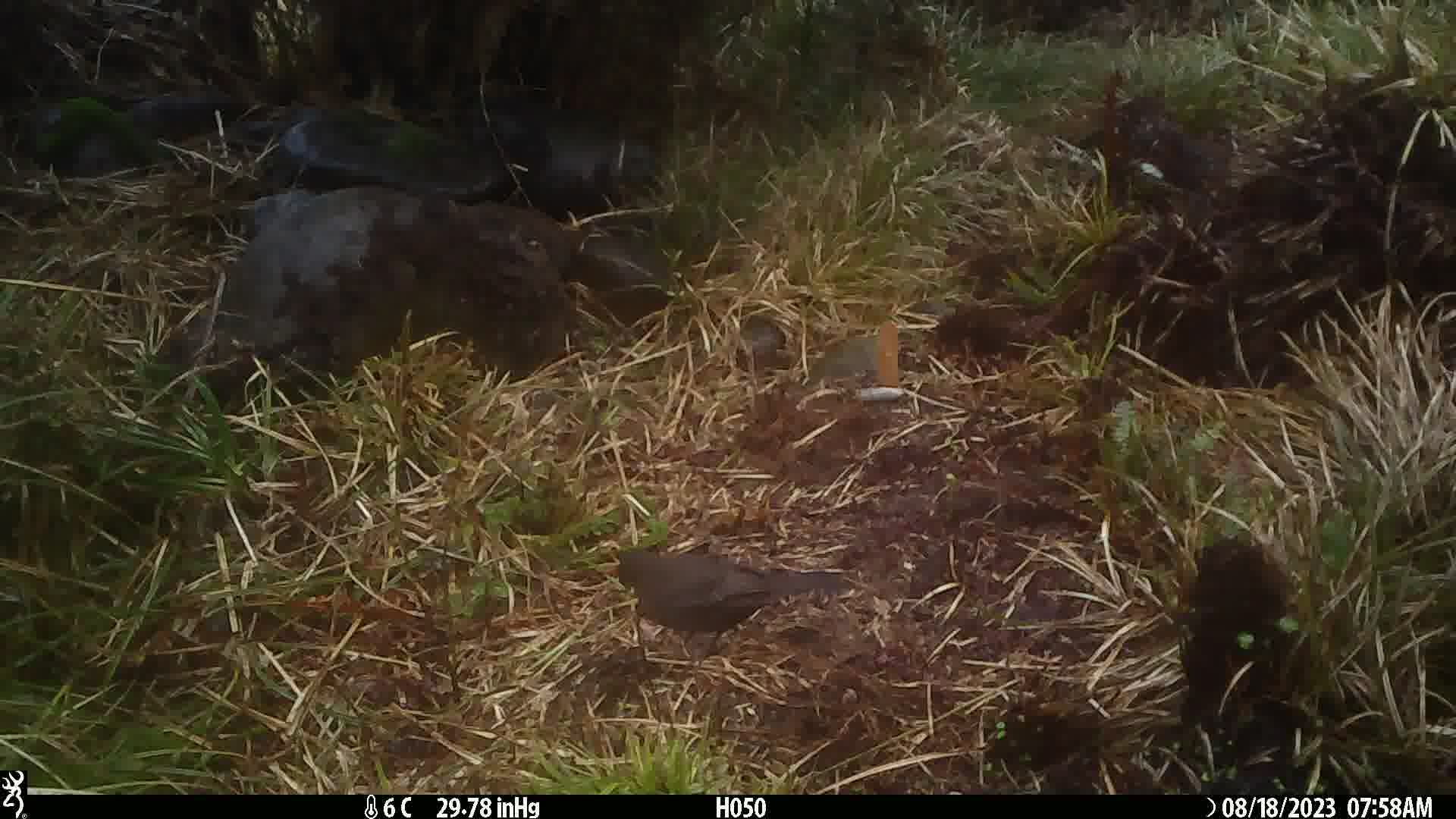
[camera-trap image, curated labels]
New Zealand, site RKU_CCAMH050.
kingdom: Animalia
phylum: Chordata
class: Aves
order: Passeriformes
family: Turdidae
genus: Turdus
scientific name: Turdus merula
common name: eurasian blackbird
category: blackbird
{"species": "blackbird (eurasian blackbird) (Turdus merula)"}